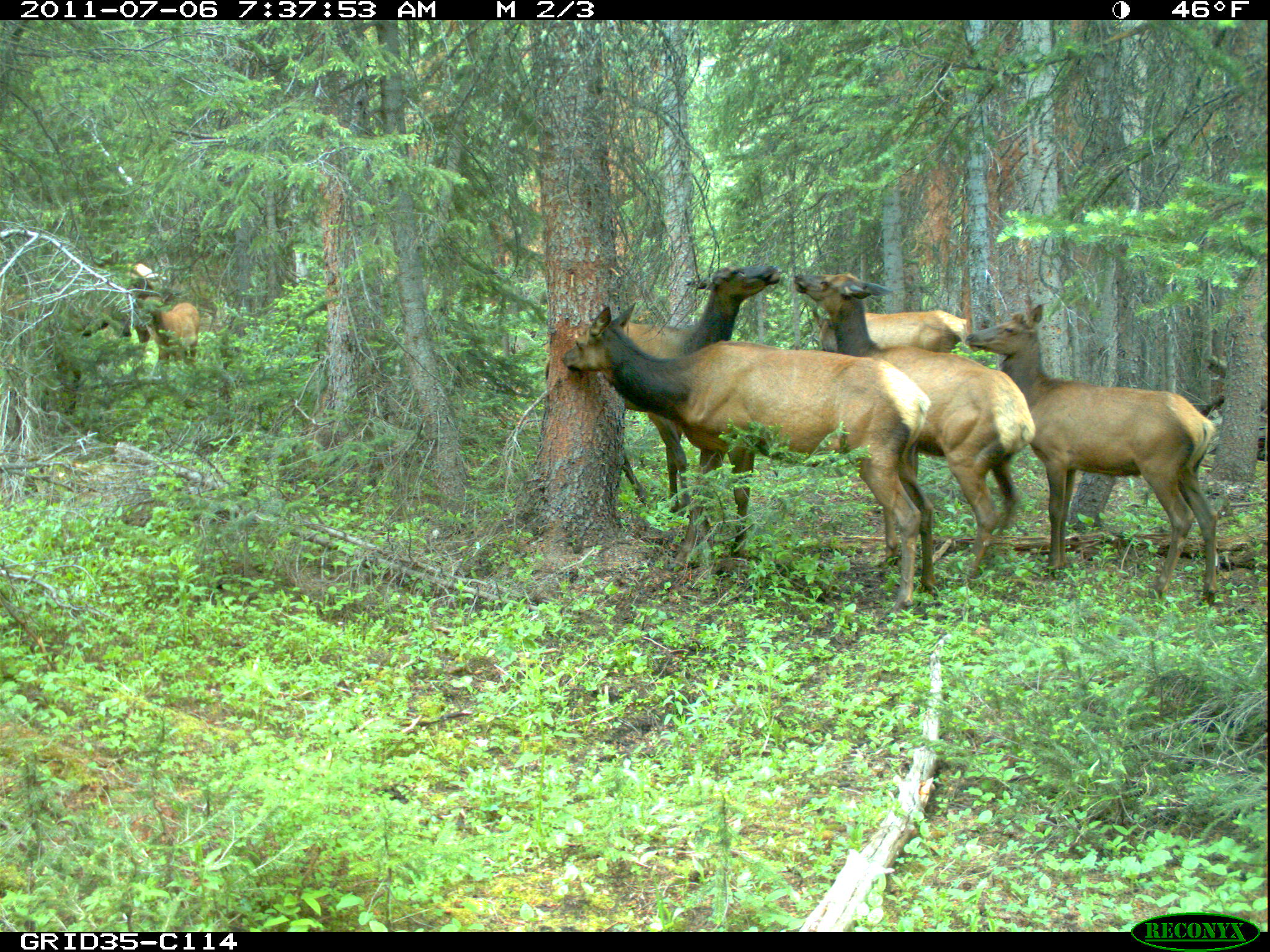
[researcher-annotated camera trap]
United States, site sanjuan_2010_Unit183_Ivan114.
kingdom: Animalia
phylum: Chordata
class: Mammalia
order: Artiodactyla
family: Cervidae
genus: Cervus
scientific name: Cervus elaphus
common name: red deer